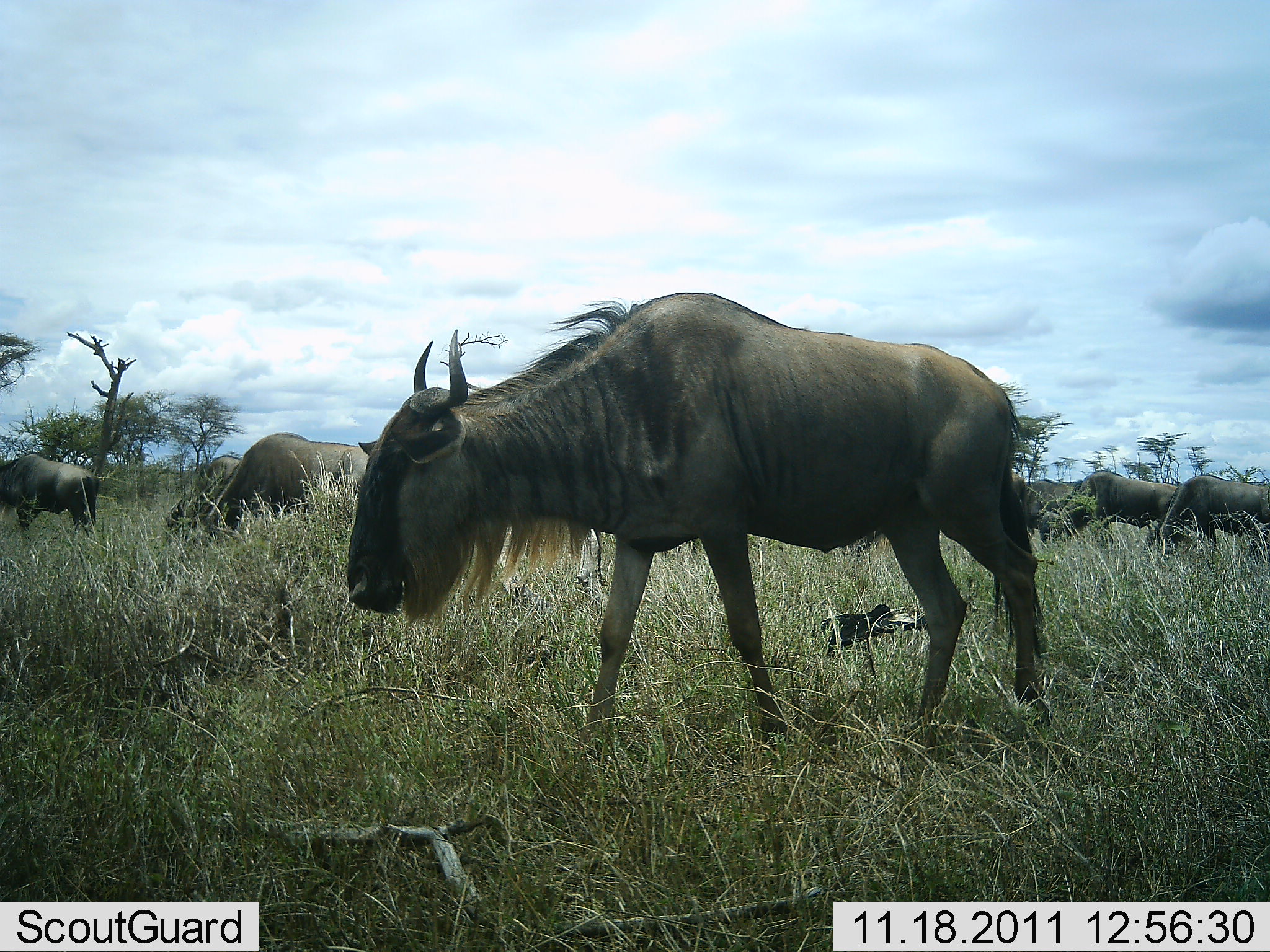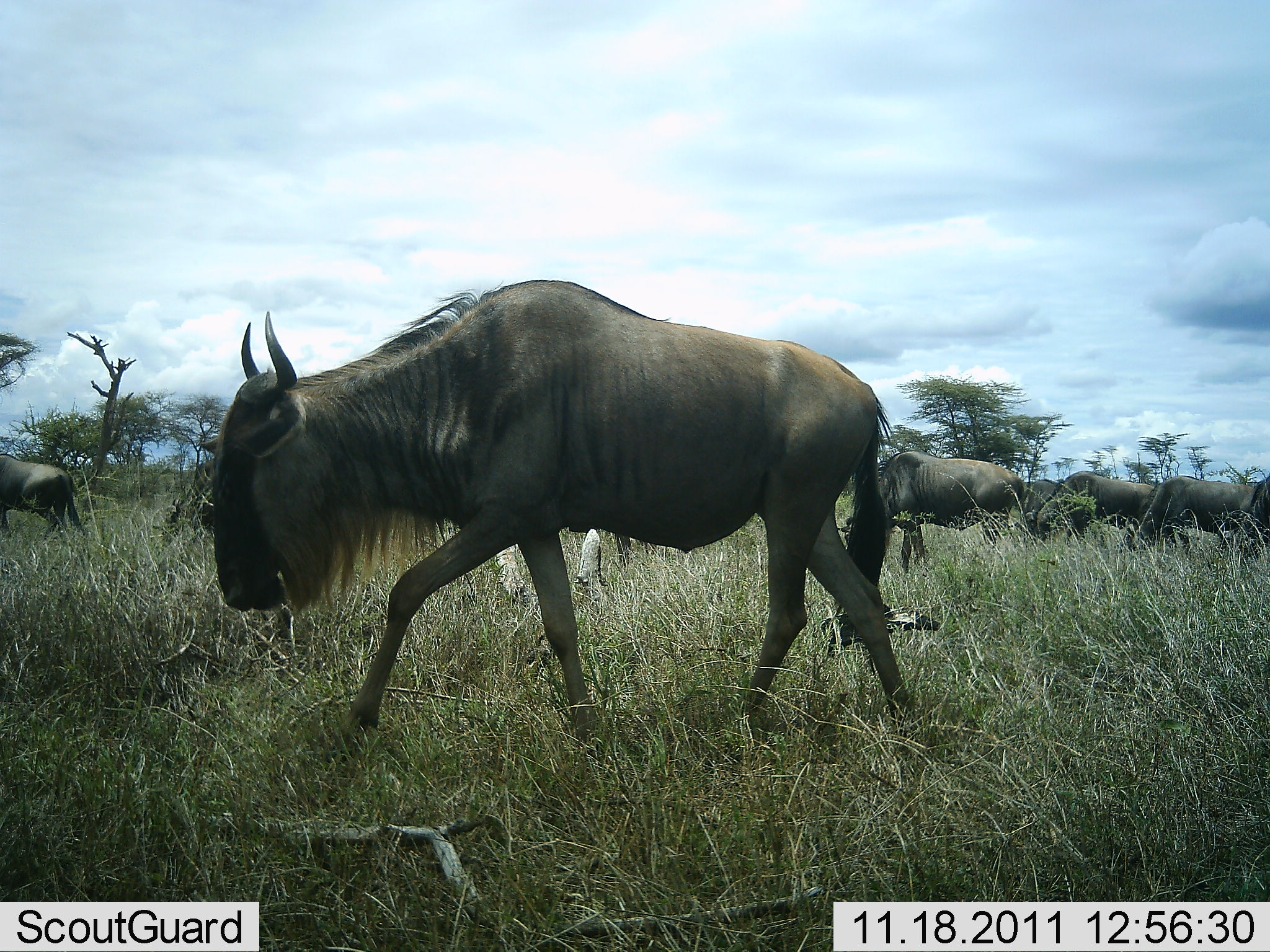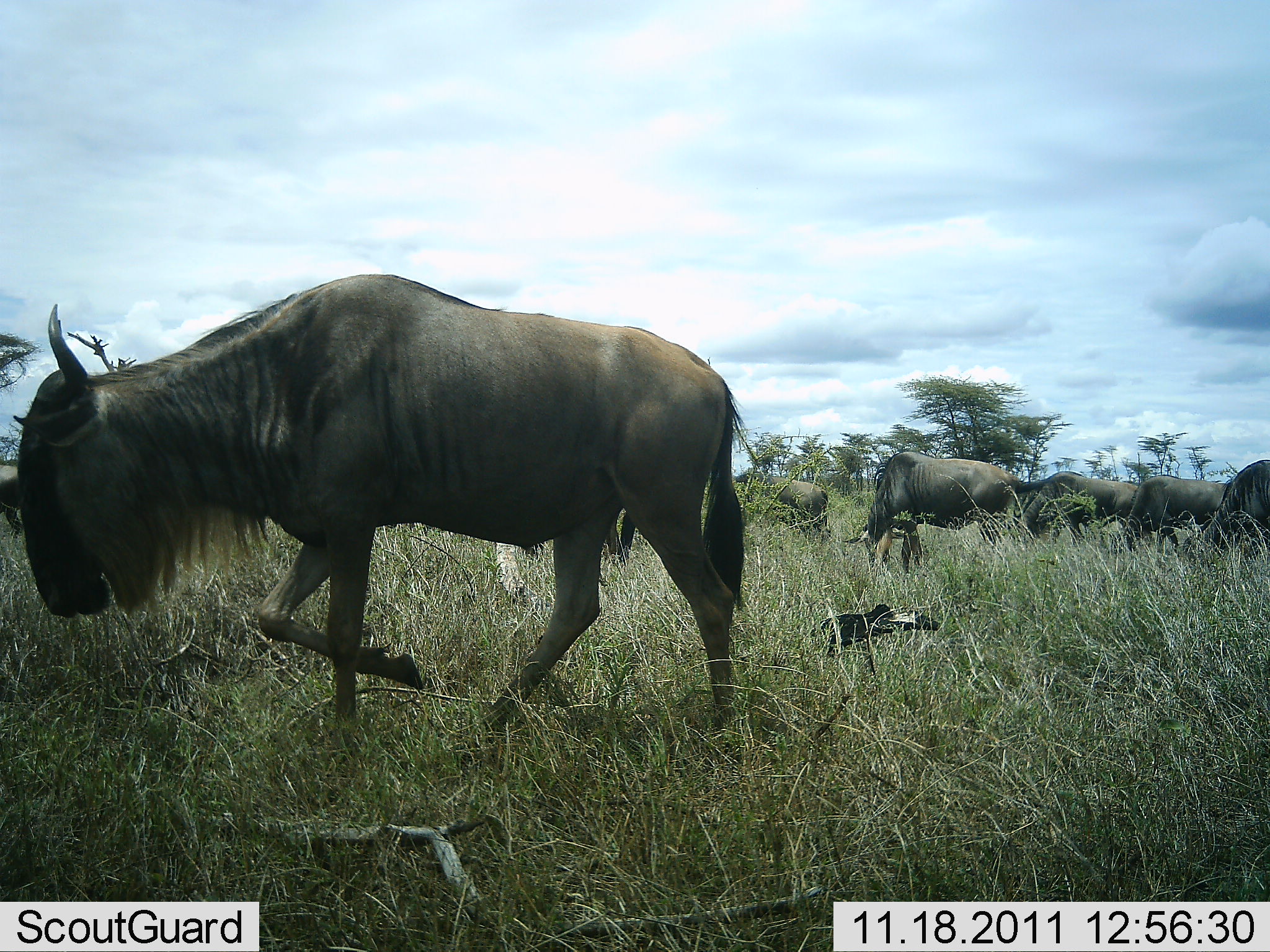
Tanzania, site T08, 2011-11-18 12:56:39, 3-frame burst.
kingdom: Animalia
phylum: Chordata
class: Mammalia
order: Artiodactyla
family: Bovidae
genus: Connochaetes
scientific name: Connochaetes taurinus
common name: blue wildebeest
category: wildebeest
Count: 9.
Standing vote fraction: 7%.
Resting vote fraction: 0%.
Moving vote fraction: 100%.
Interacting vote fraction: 0%.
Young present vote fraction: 0%.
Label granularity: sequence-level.